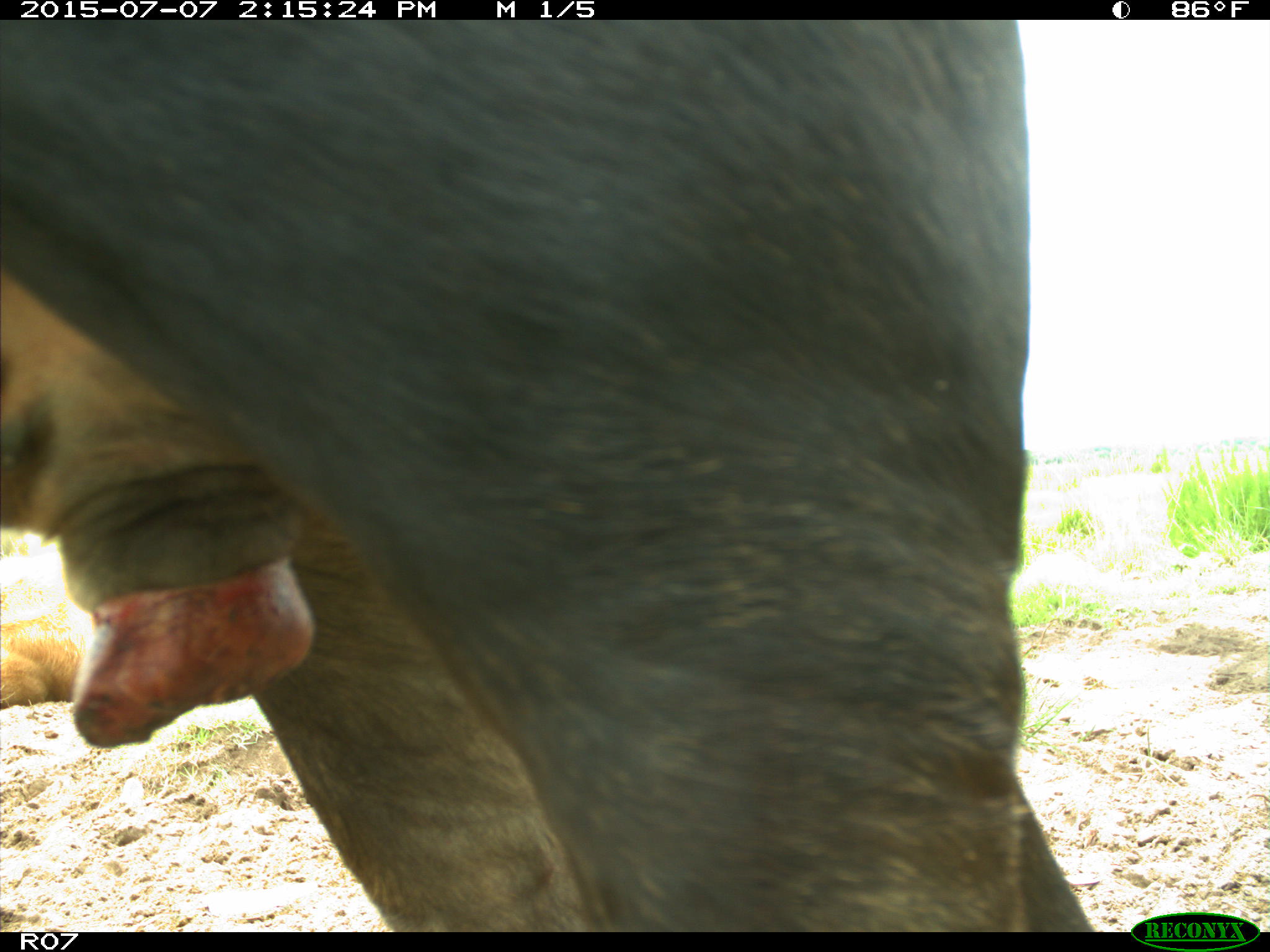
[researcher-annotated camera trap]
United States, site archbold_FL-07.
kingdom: Animalia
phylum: Chordata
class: Mammalia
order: Artiodactyla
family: Bovidae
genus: Bos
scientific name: Bos taurus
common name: domestic cow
Bos taurus (domestic cow).